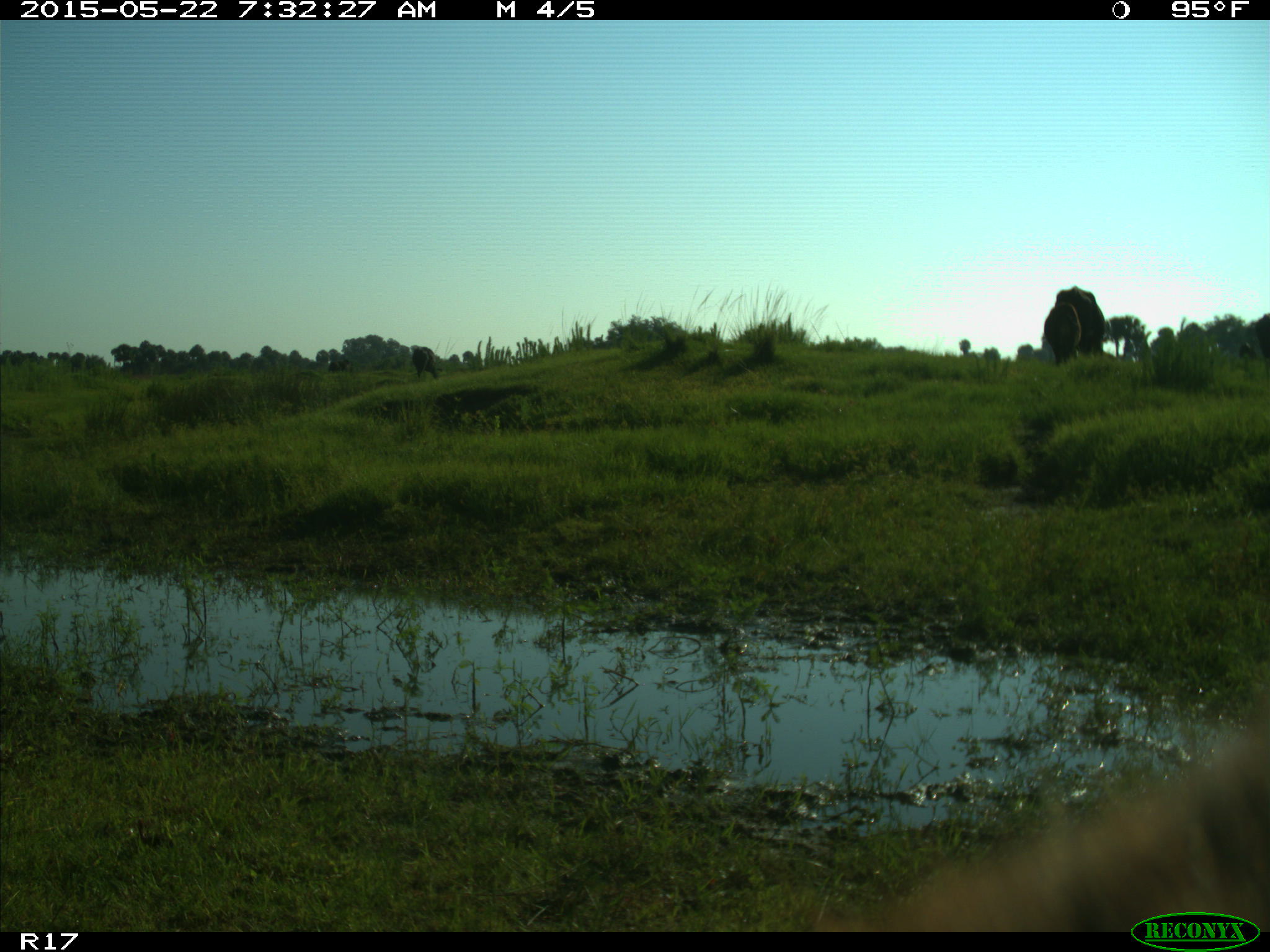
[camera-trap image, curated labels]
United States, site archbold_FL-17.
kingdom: Animalia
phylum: Chordata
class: Mammalia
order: Artiodactyla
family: Bovidae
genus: Bos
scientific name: Bos taurus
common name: domestic cow